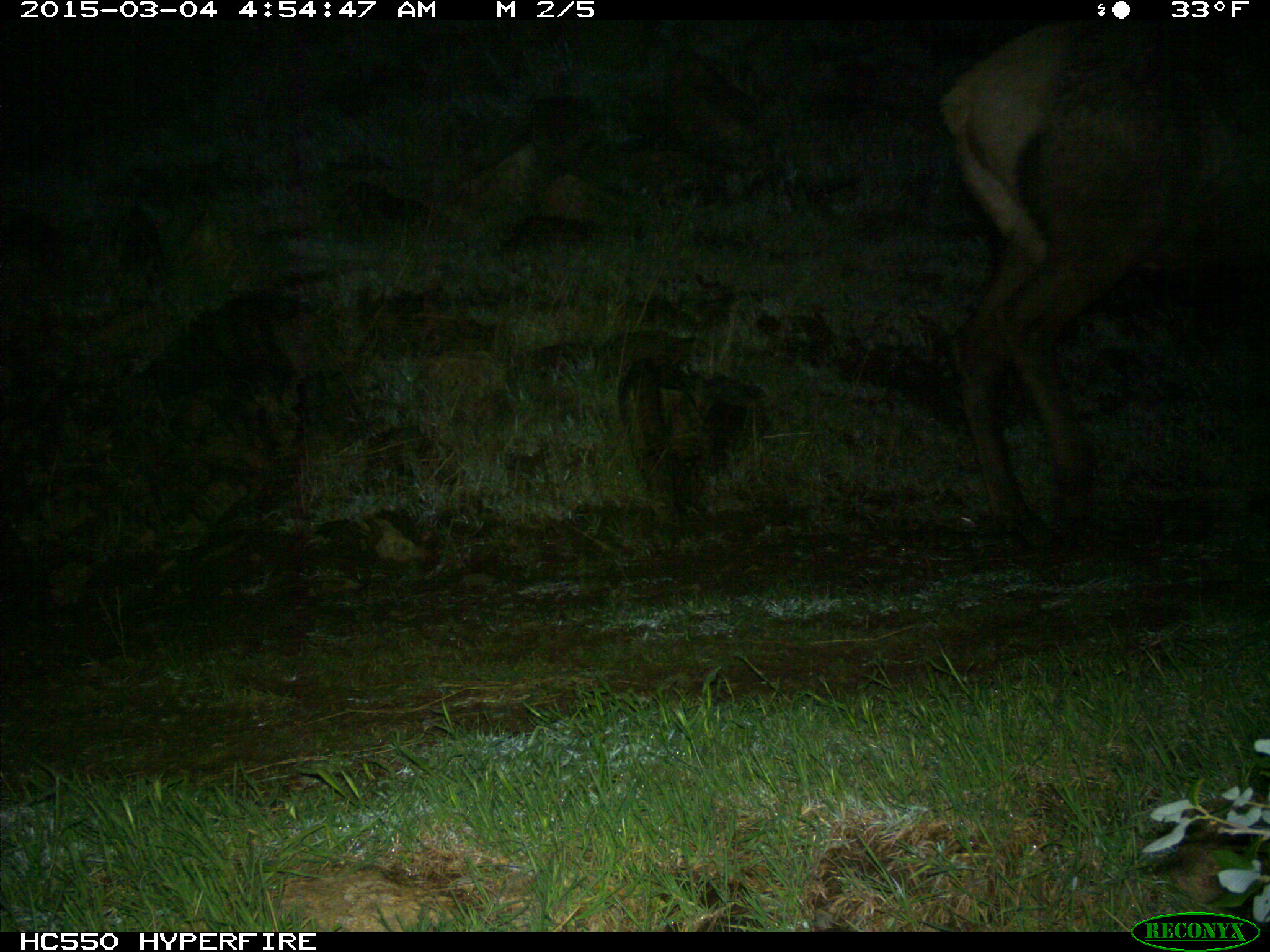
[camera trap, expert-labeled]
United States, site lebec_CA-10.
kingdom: Animalia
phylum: Chordata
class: Mammalia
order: Artiodactyla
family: Cervidae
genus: Cervus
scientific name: Cervus canadensis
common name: elk